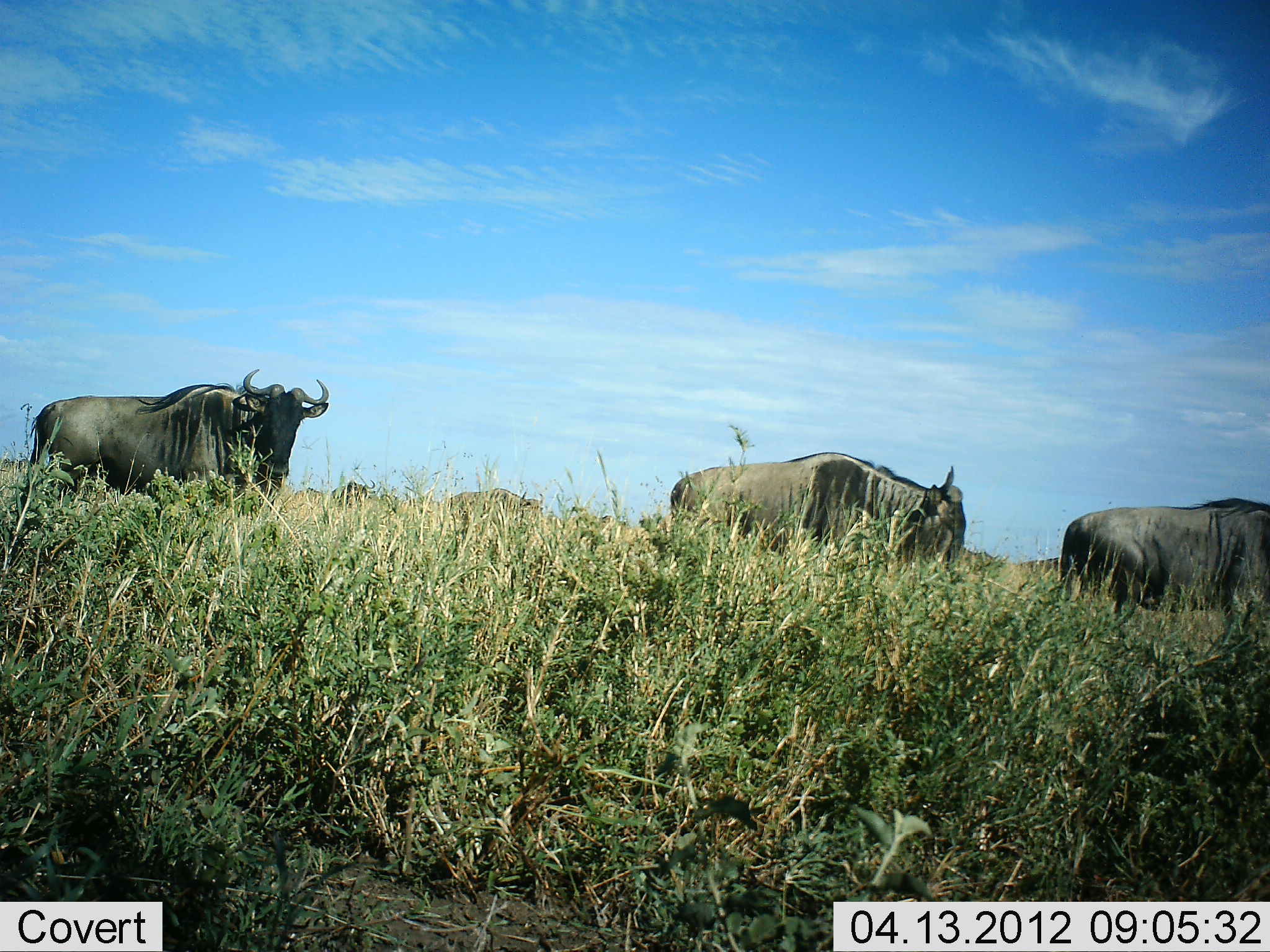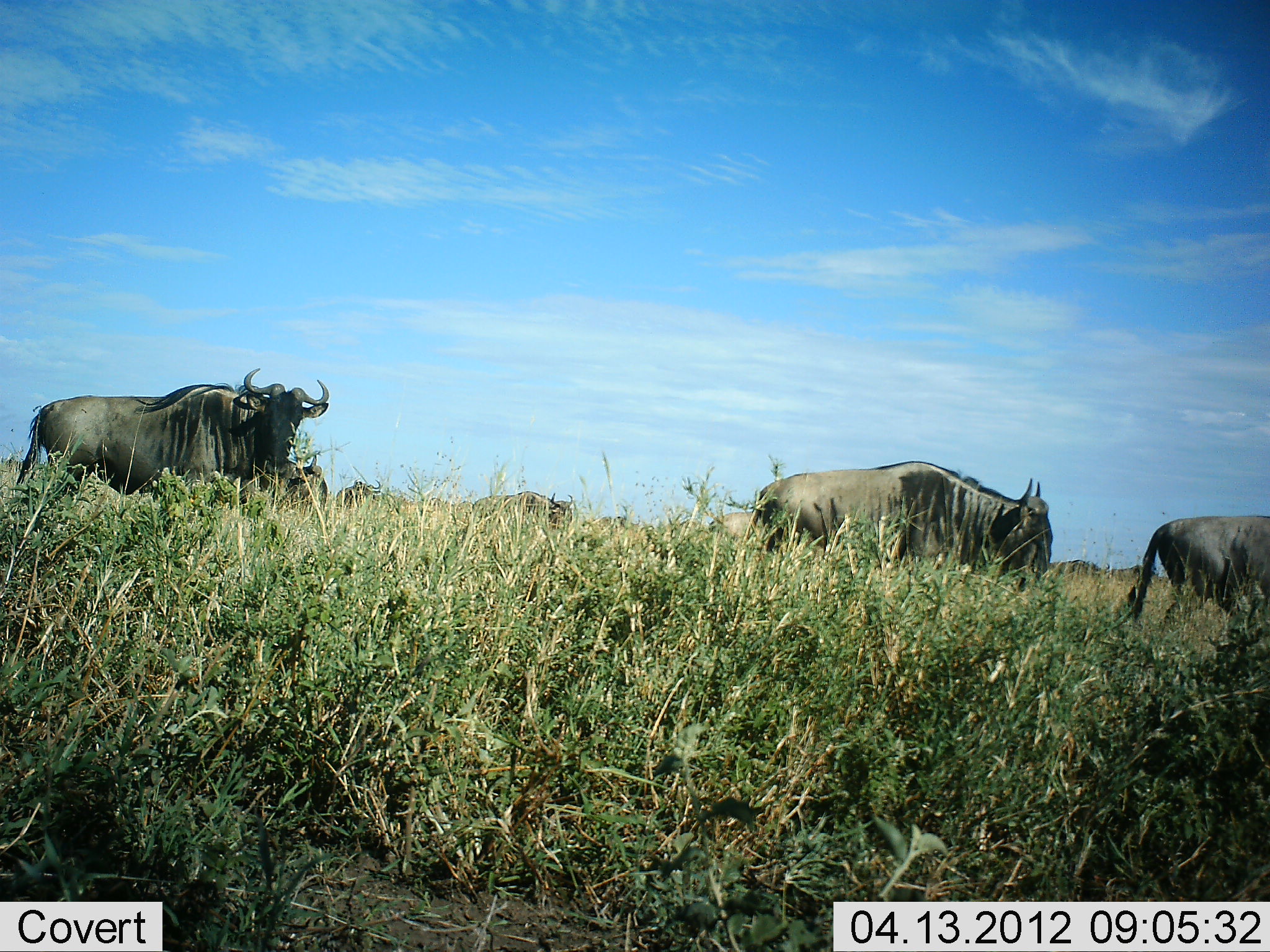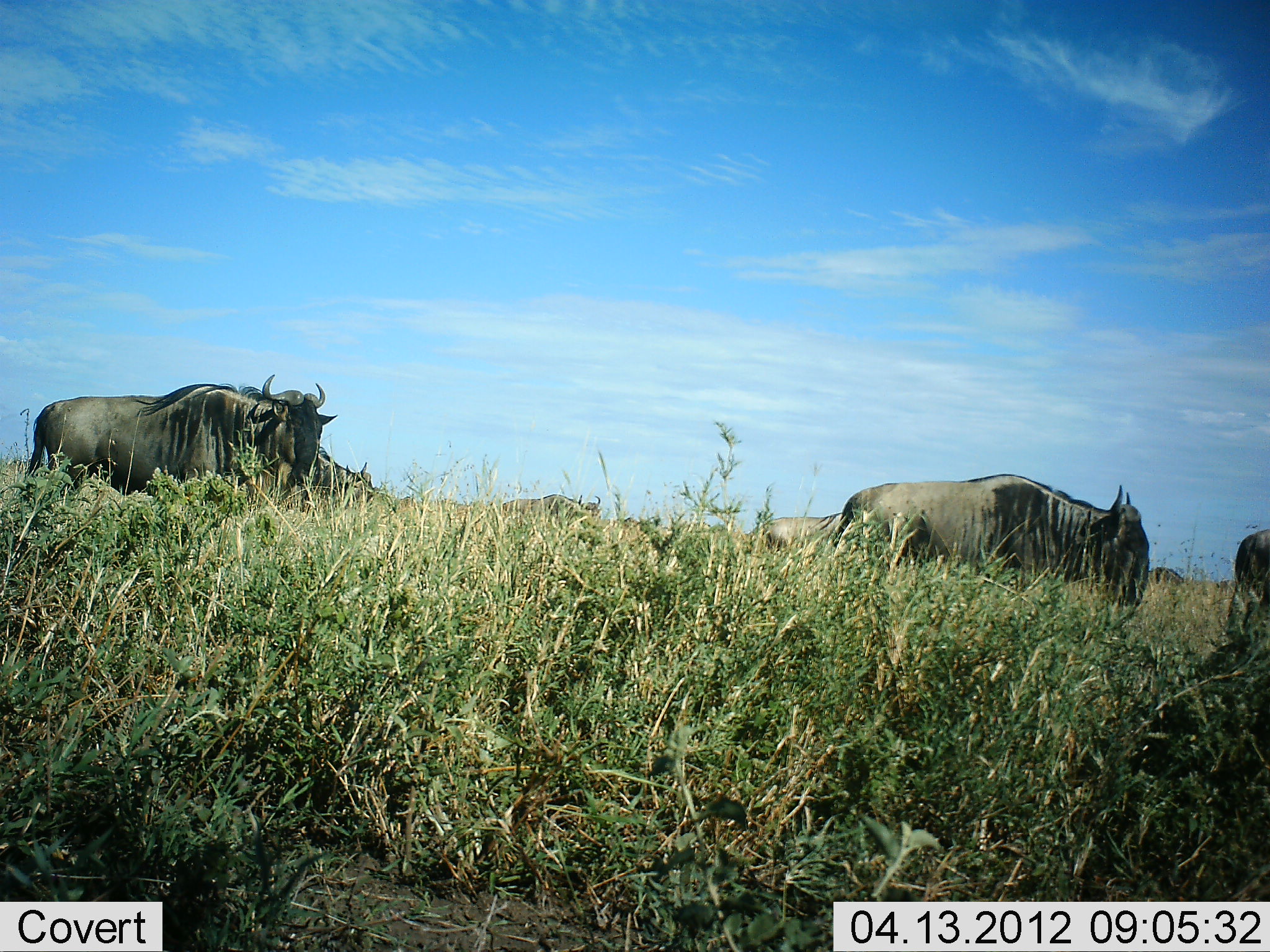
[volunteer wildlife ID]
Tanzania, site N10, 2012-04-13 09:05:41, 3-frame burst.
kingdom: Animalia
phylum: Chordata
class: Mammalia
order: Artiodactyla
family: Bovidae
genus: Connochaetes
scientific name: Connochaetes taurinus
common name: blue wildebeest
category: wildebeest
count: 7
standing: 44%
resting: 0%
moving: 100%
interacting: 0%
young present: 0%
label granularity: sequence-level